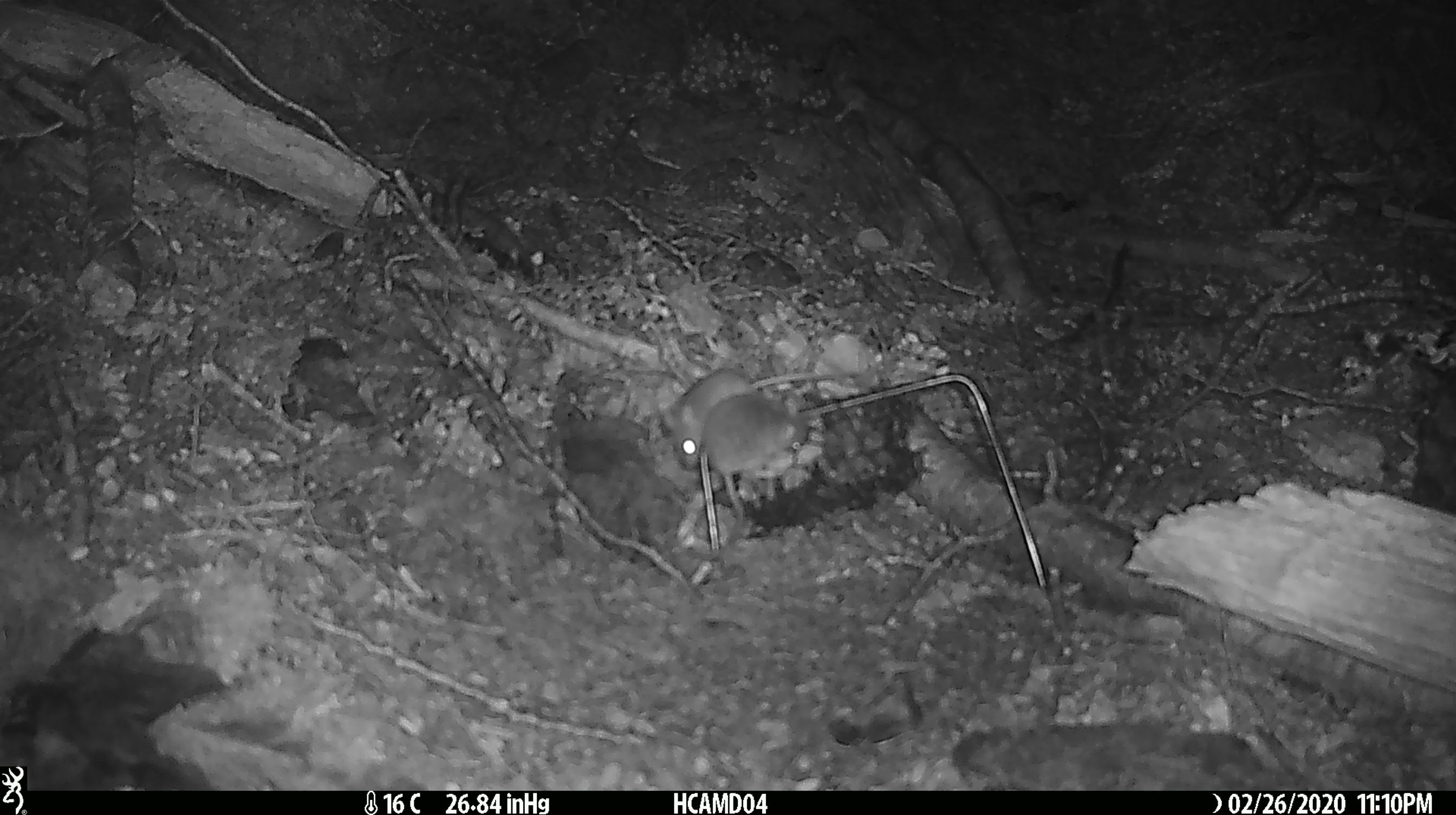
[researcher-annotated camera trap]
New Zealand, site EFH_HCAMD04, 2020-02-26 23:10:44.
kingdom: Animalia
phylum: Chordata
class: Mammalia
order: Rodentia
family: Muridae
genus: Mus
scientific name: Mus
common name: mouse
Mouse (Mus).